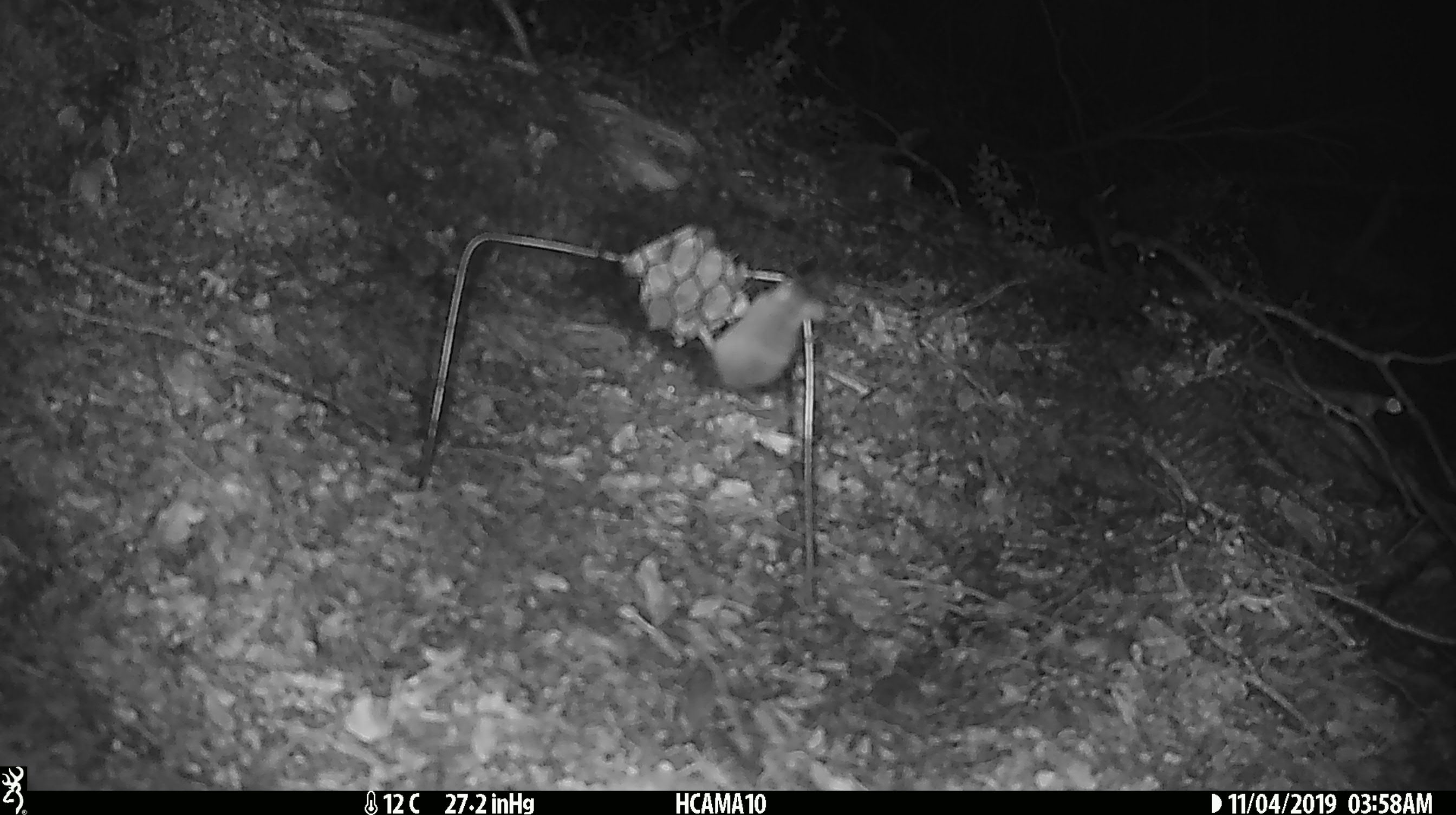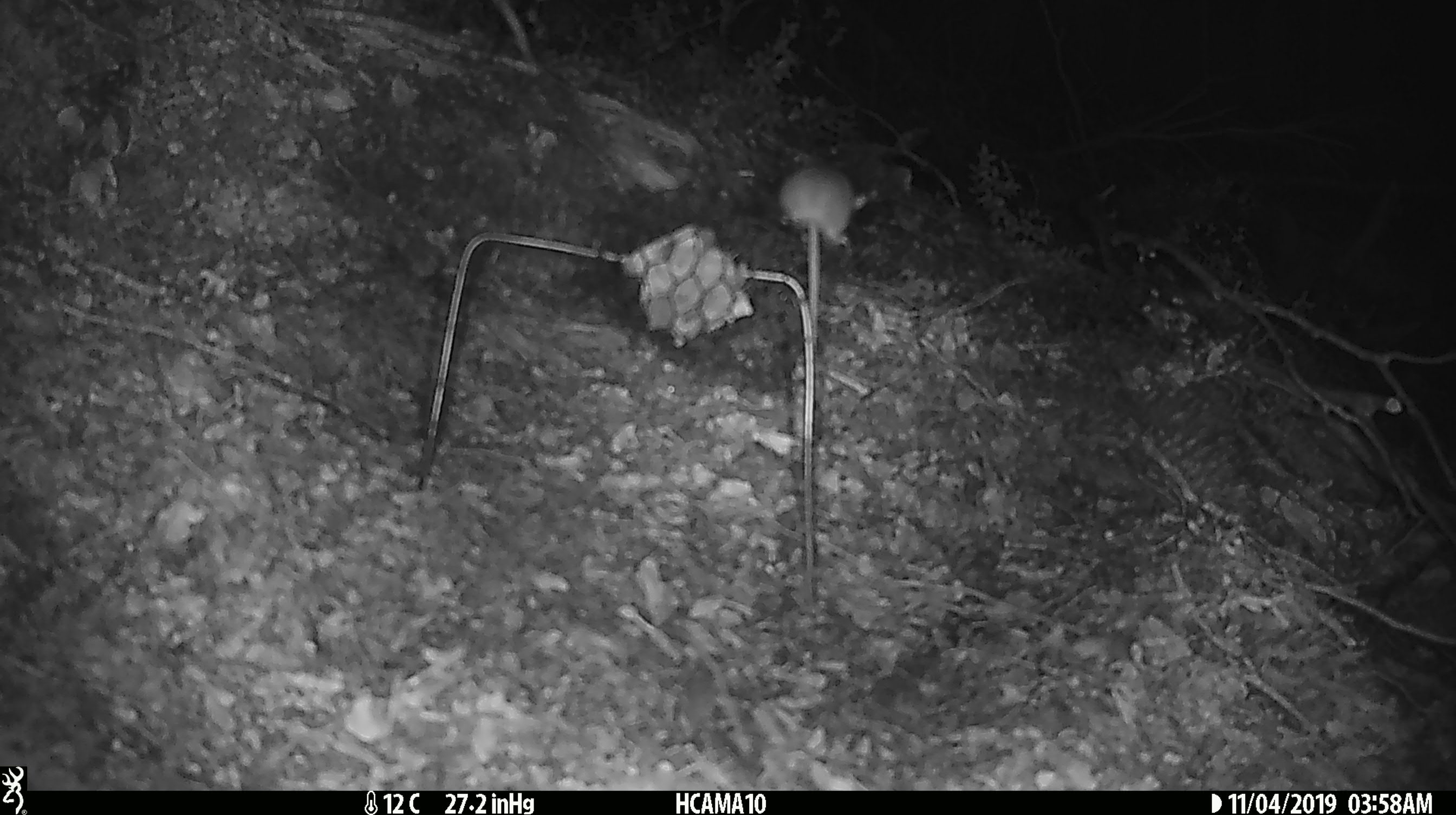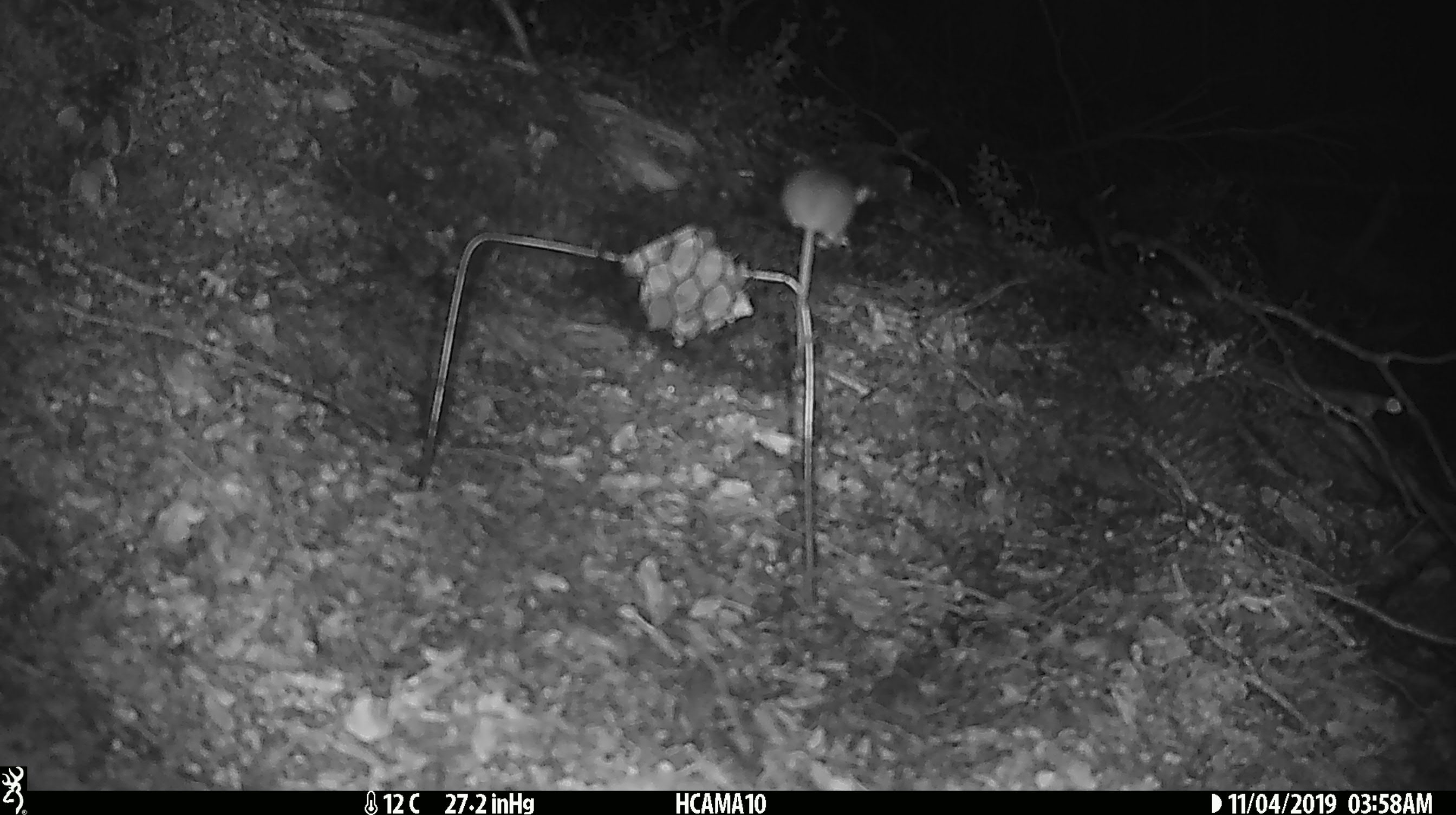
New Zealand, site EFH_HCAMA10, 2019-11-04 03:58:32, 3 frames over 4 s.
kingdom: Animalia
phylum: Chordata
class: Mammalia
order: Rodentia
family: Muridae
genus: Mus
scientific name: Mus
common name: mouse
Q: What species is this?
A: Mouse (Mus).